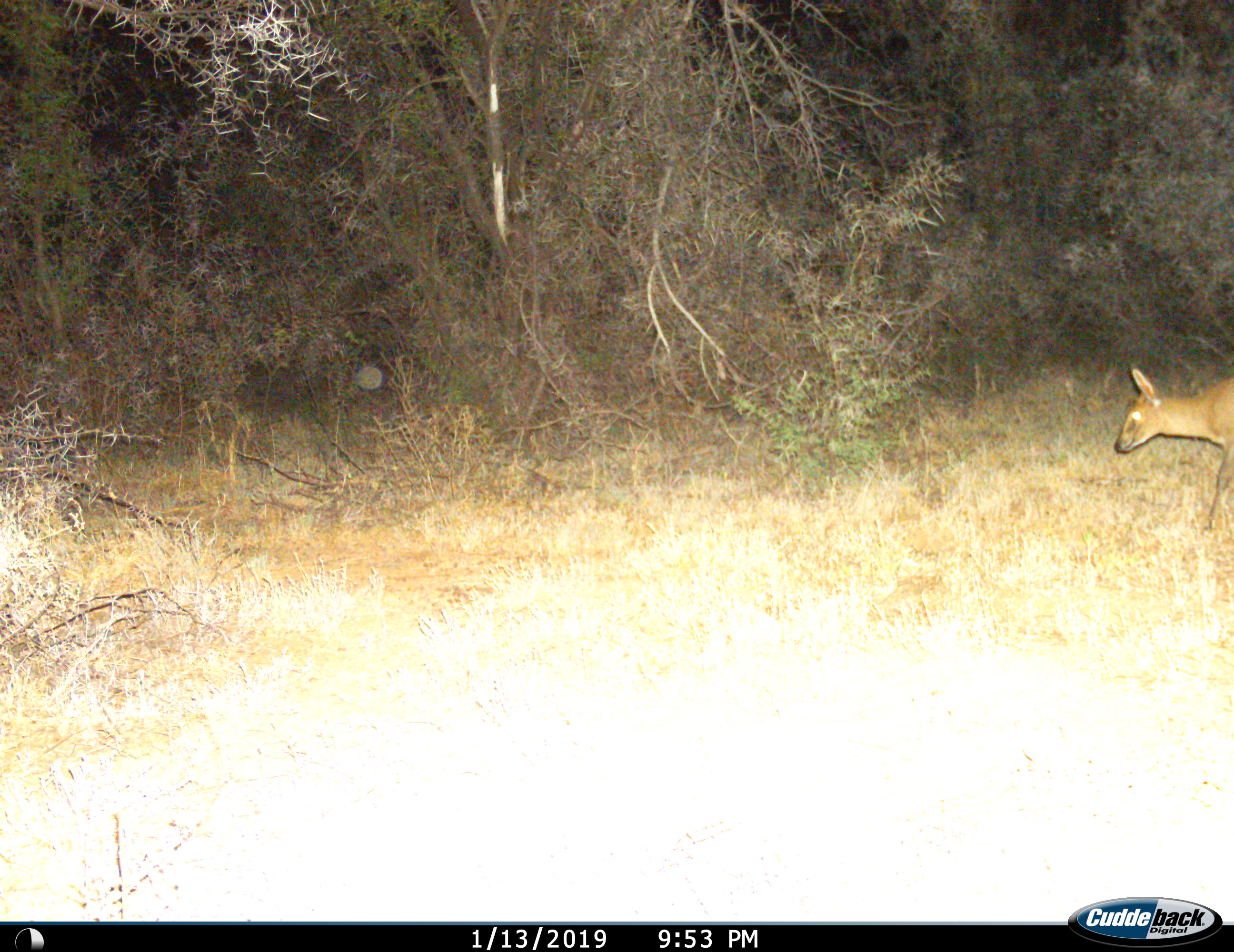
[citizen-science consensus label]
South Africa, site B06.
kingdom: Animalia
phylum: Chordata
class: Mammalia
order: Artiodactyla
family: Bovidae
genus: Sylvicapra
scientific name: Sylvicapra grimmia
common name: common grey duiker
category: duikercommongrey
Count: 1.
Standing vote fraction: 60%.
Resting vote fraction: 0%.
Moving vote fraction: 40%.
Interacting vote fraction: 0%.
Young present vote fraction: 0%.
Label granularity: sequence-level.